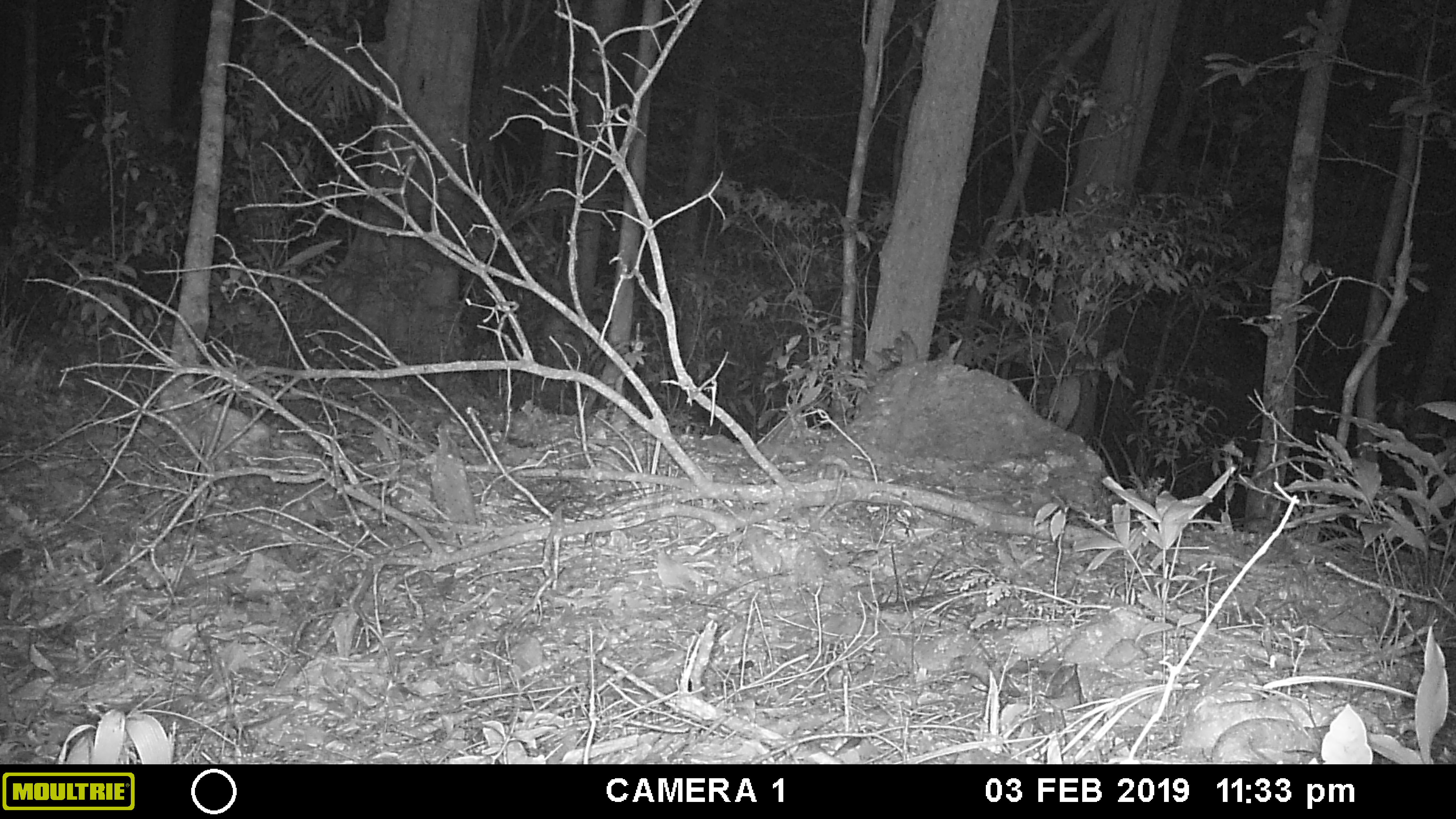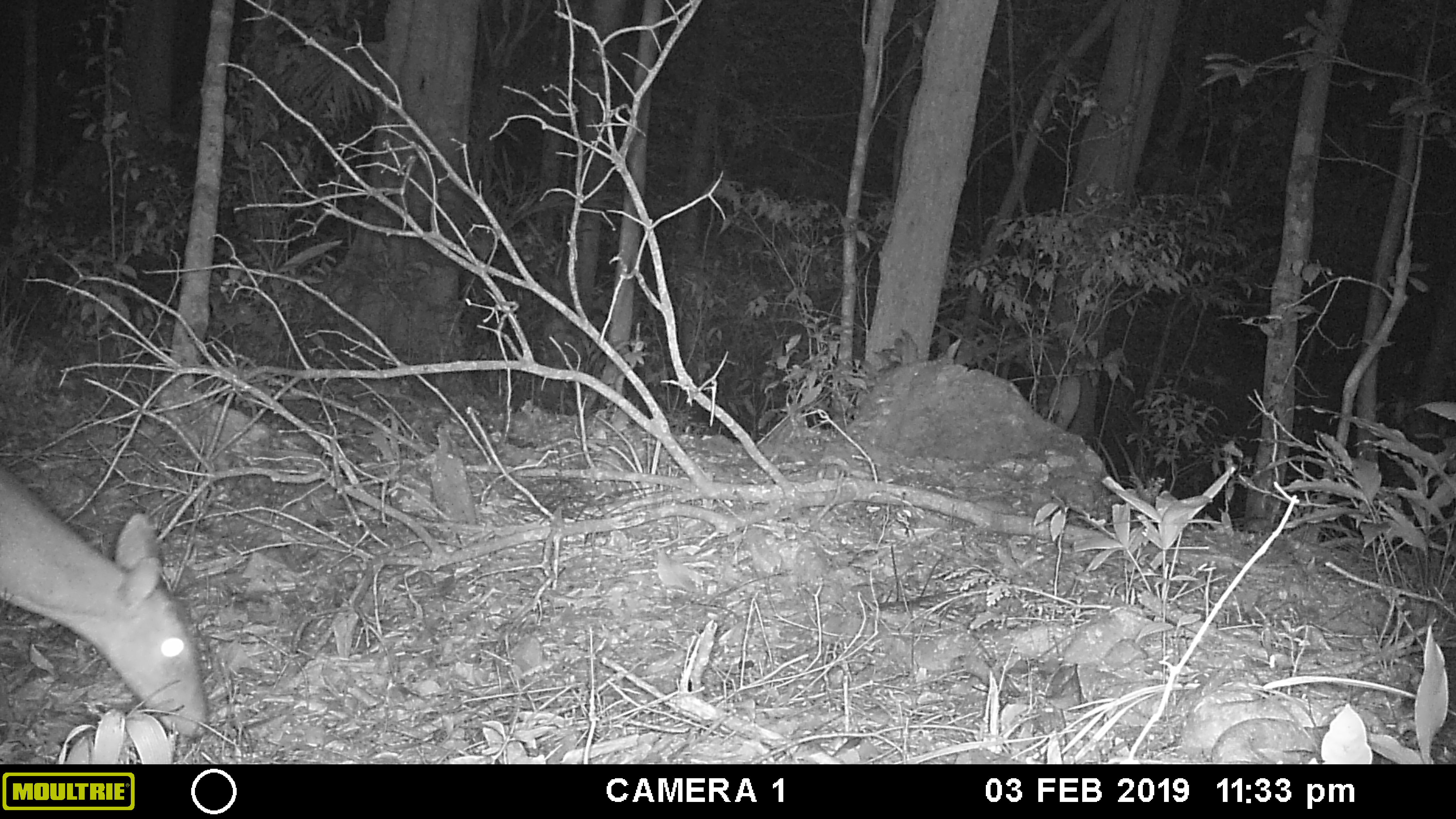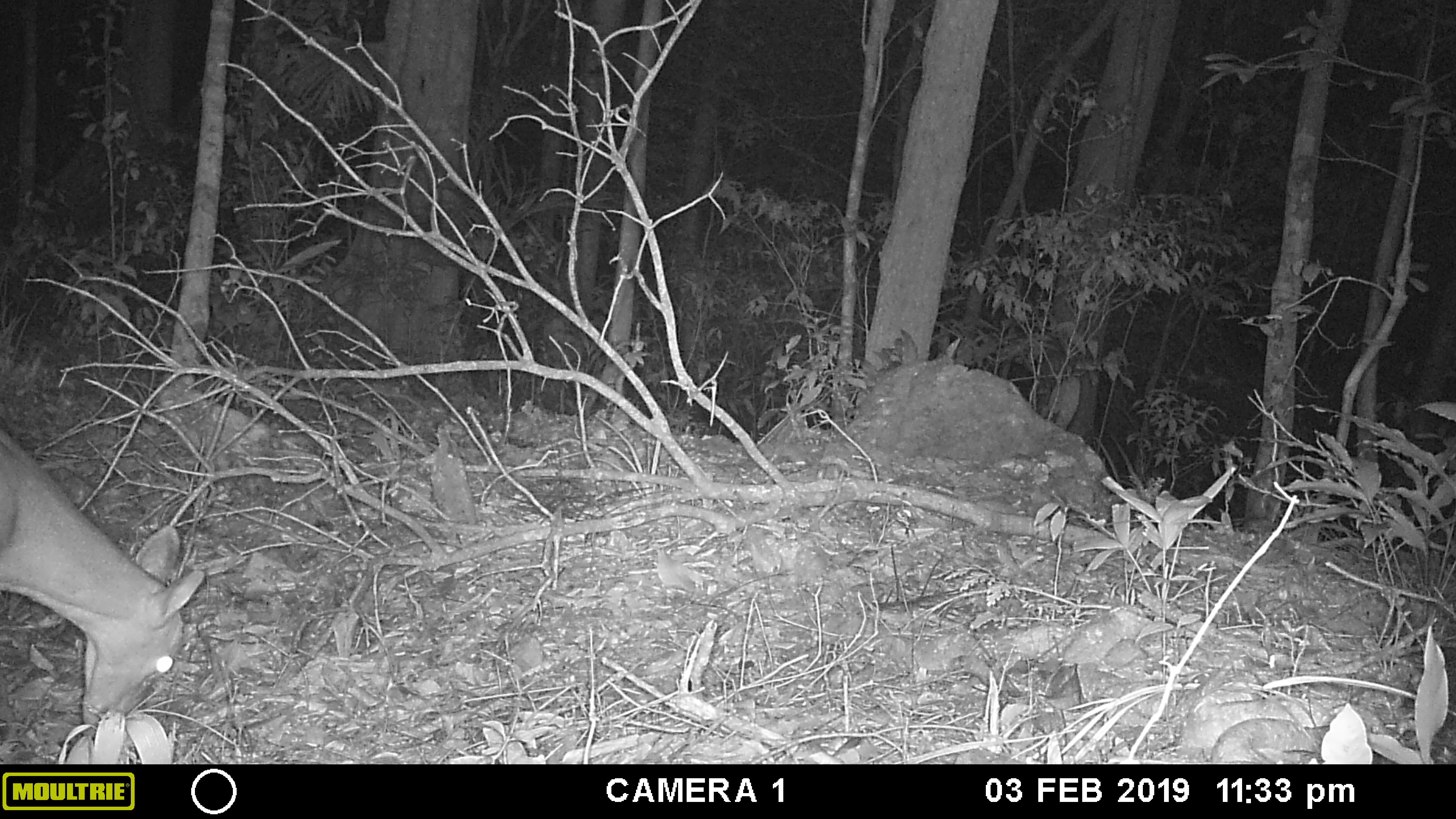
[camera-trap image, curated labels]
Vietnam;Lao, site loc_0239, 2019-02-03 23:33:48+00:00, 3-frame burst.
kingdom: Animalia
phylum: Chordata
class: Mammalia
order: Artiodactyla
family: Cervidae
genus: Muntiacus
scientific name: Muntiacus vuquangensis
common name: large-antlered muntjac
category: large antlered muntjac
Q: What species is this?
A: Large antlered muntjac (large-antlered muntjac) (Muntiacus vuquangensis).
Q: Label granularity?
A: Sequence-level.